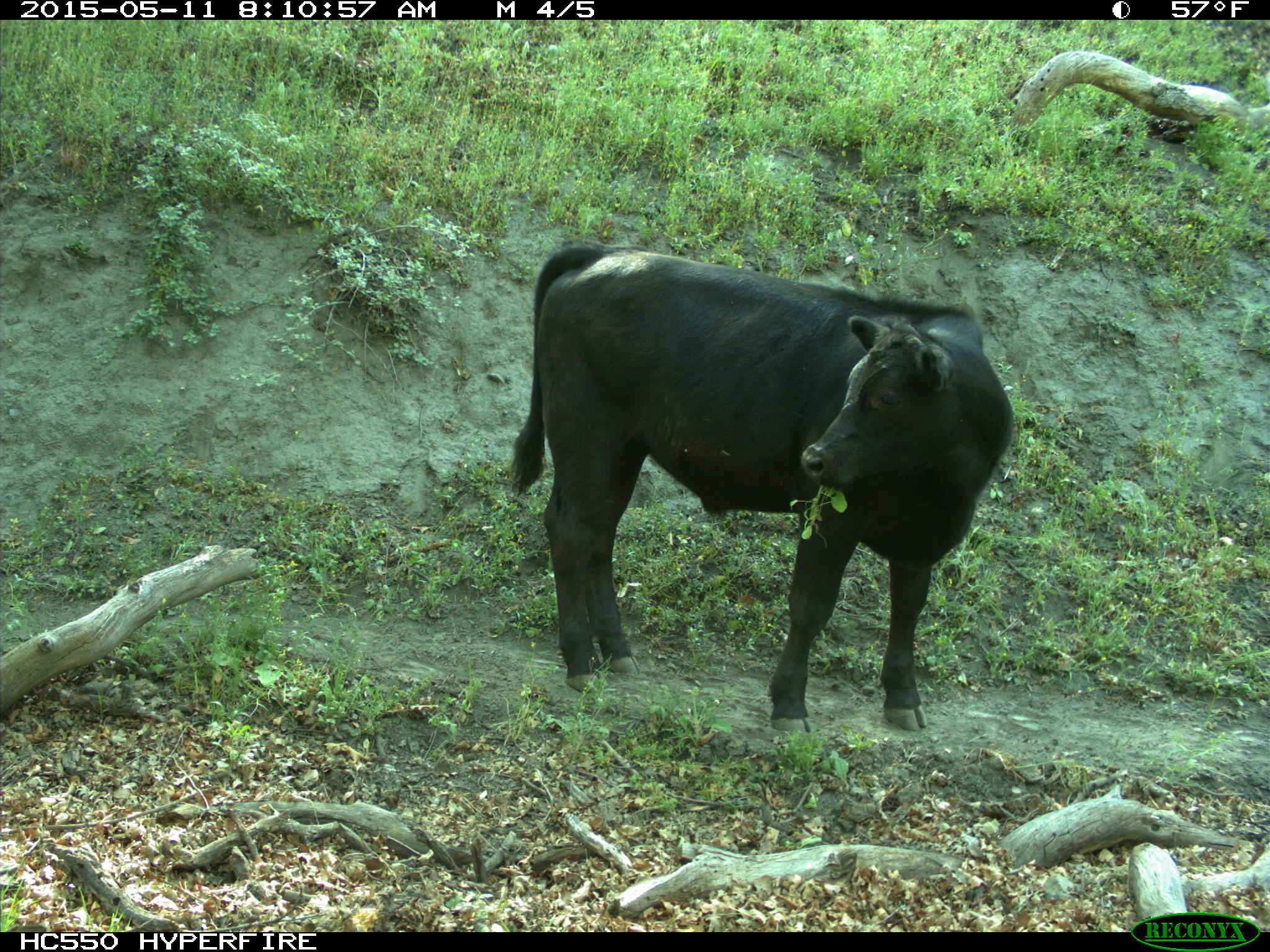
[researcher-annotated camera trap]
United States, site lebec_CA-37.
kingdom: Animalia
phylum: Chordata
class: Mammalia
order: Artiodactyla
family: Bovidae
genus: Bos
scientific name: Bos taurus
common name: domestic cow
Bos taurus (domestic cow).